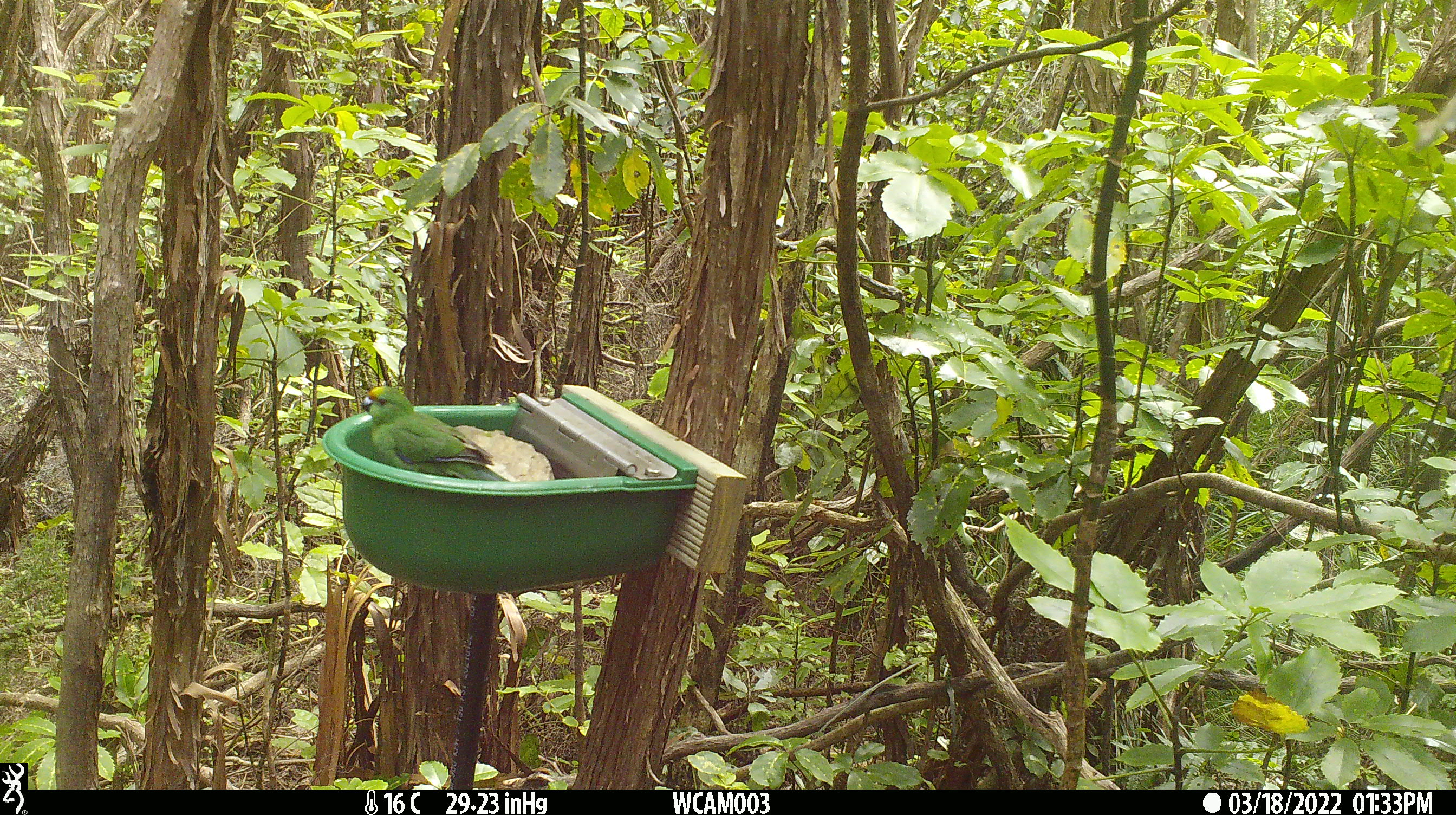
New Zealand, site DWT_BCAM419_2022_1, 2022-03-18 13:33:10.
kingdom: Animalia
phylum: Chordata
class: Aves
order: Psittaciformes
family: Psittaculidae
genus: Cyanoramphus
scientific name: Cyanoramphus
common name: parakeet